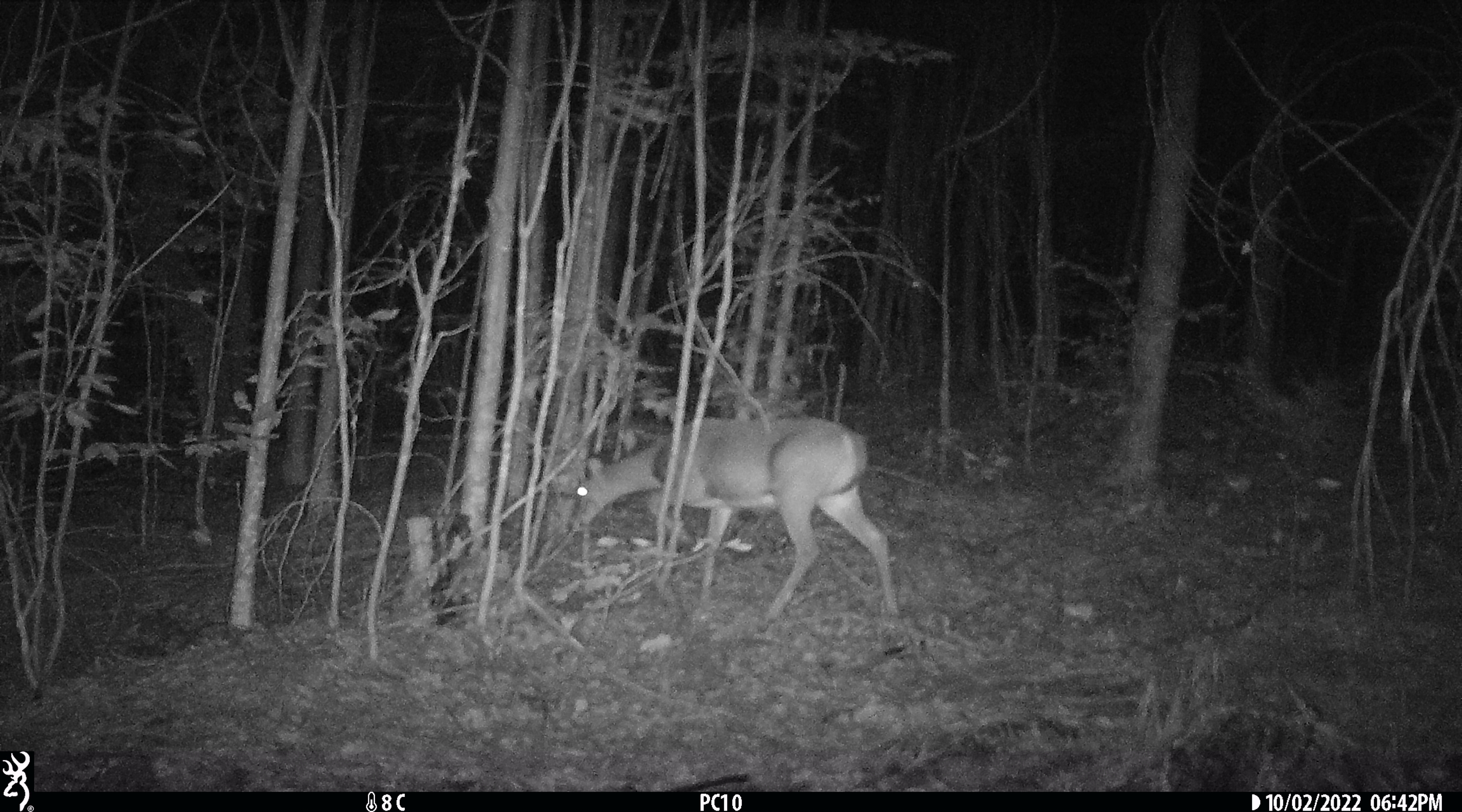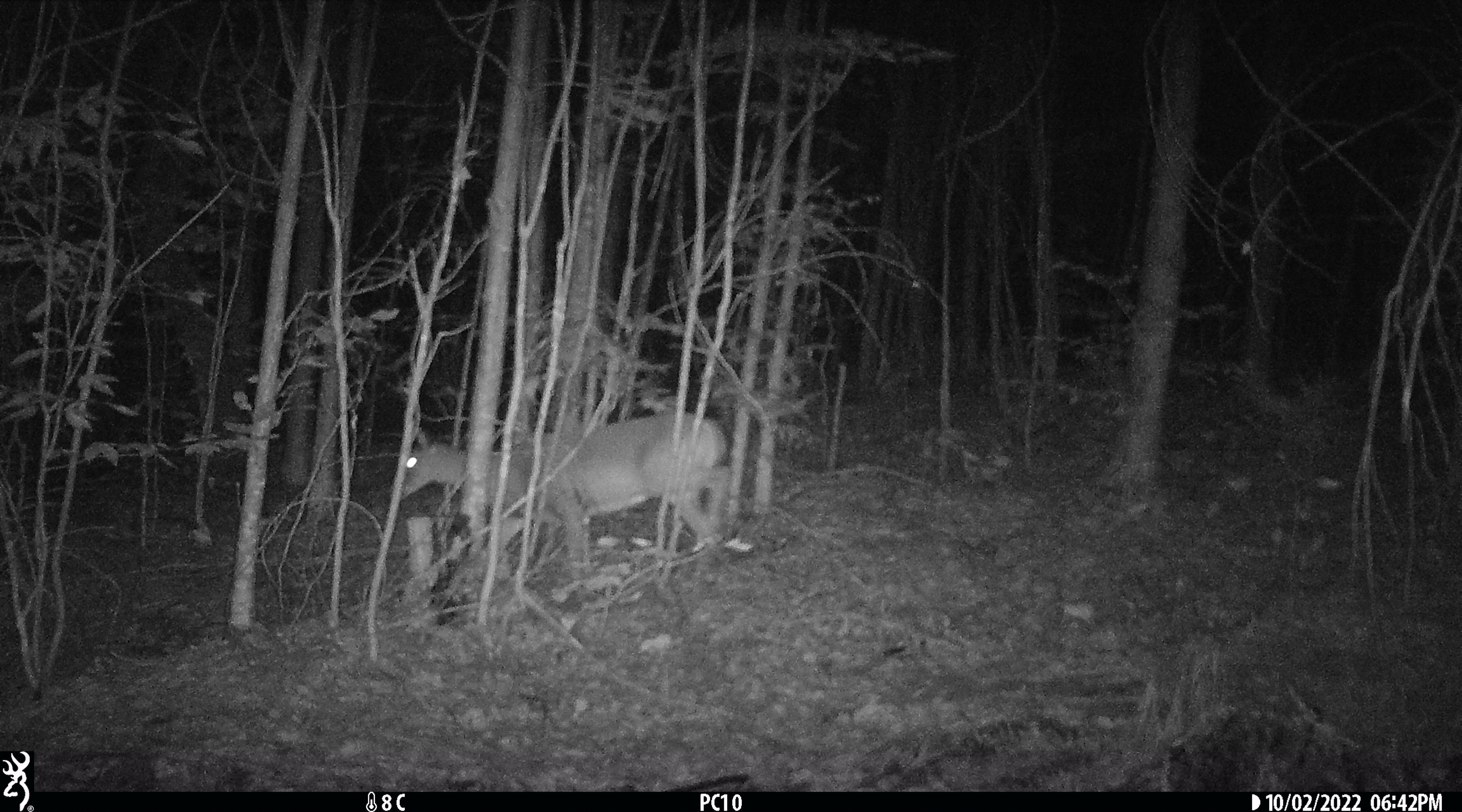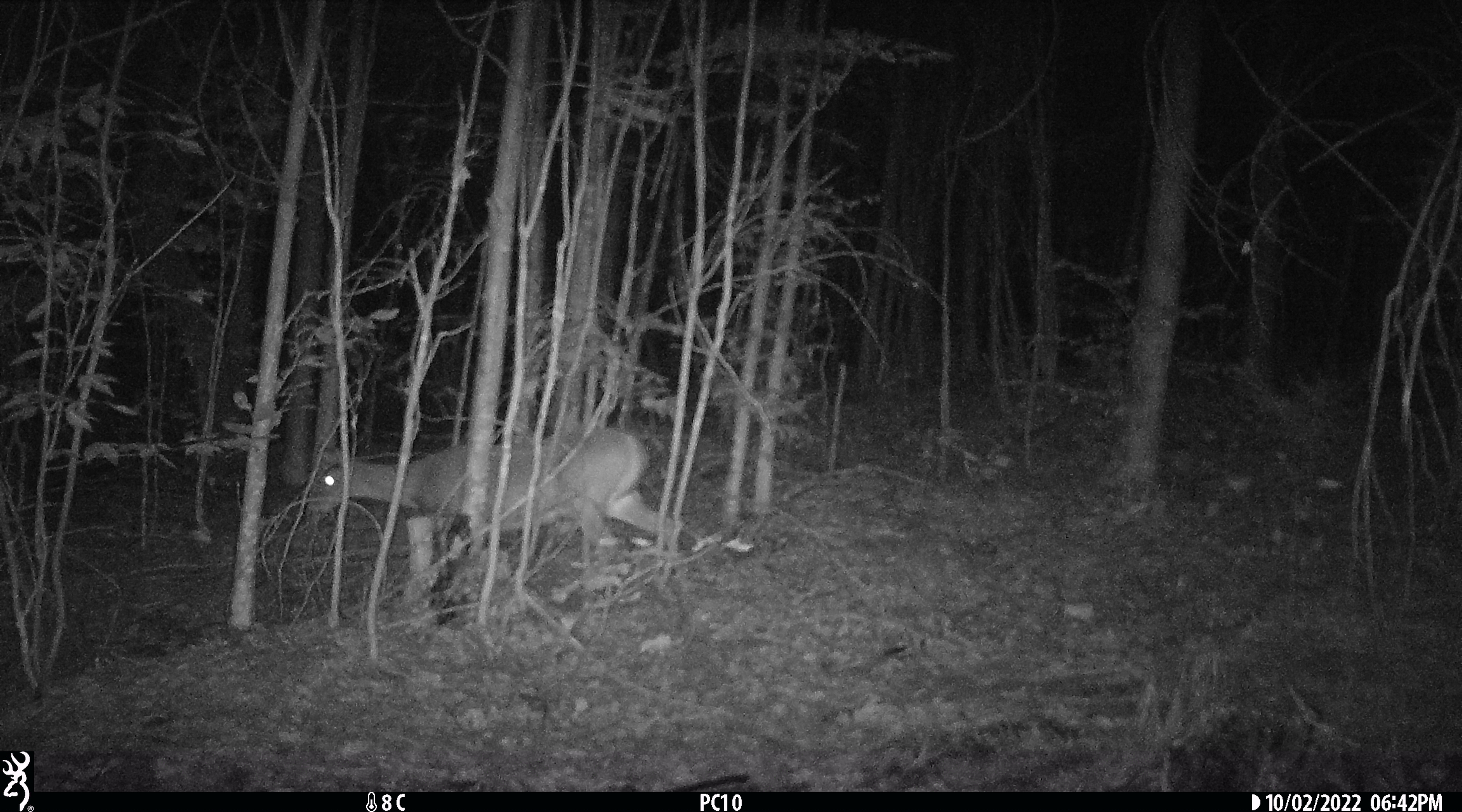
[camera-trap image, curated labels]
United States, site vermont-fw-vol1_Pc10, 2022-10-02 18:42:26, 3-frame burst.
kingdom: Animalia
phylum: Chordata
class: Mammalia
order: Artiodactyla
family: Cervidae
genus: Odocoileus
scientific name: Odocoileus virginianus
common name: white-tailed deer